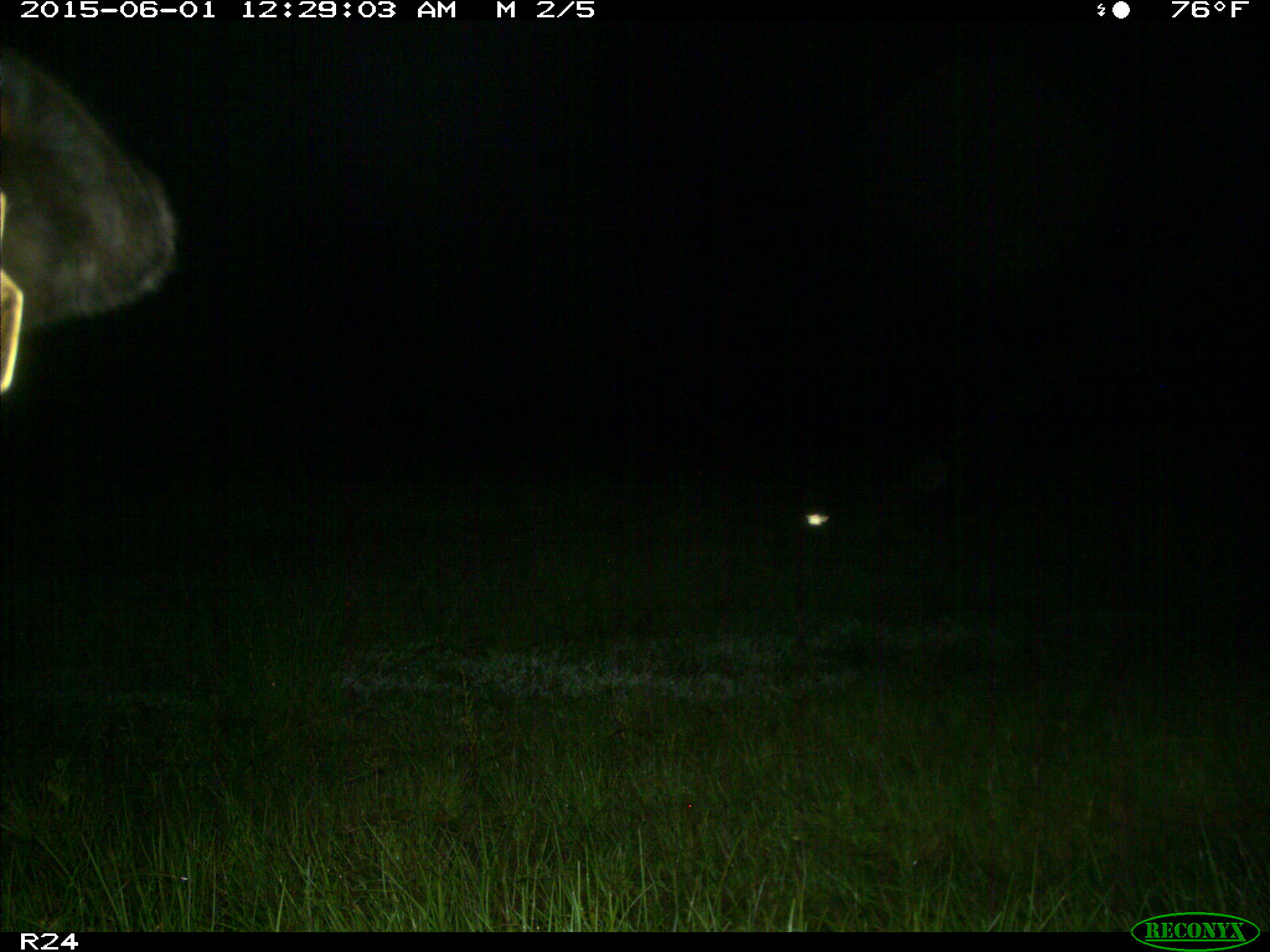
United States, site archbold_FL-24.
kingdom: Animalia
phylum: Chordata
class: Mammalia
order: Artiodactyla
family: Bovidae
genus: Bos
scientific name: Bos taurus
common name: domestic cow